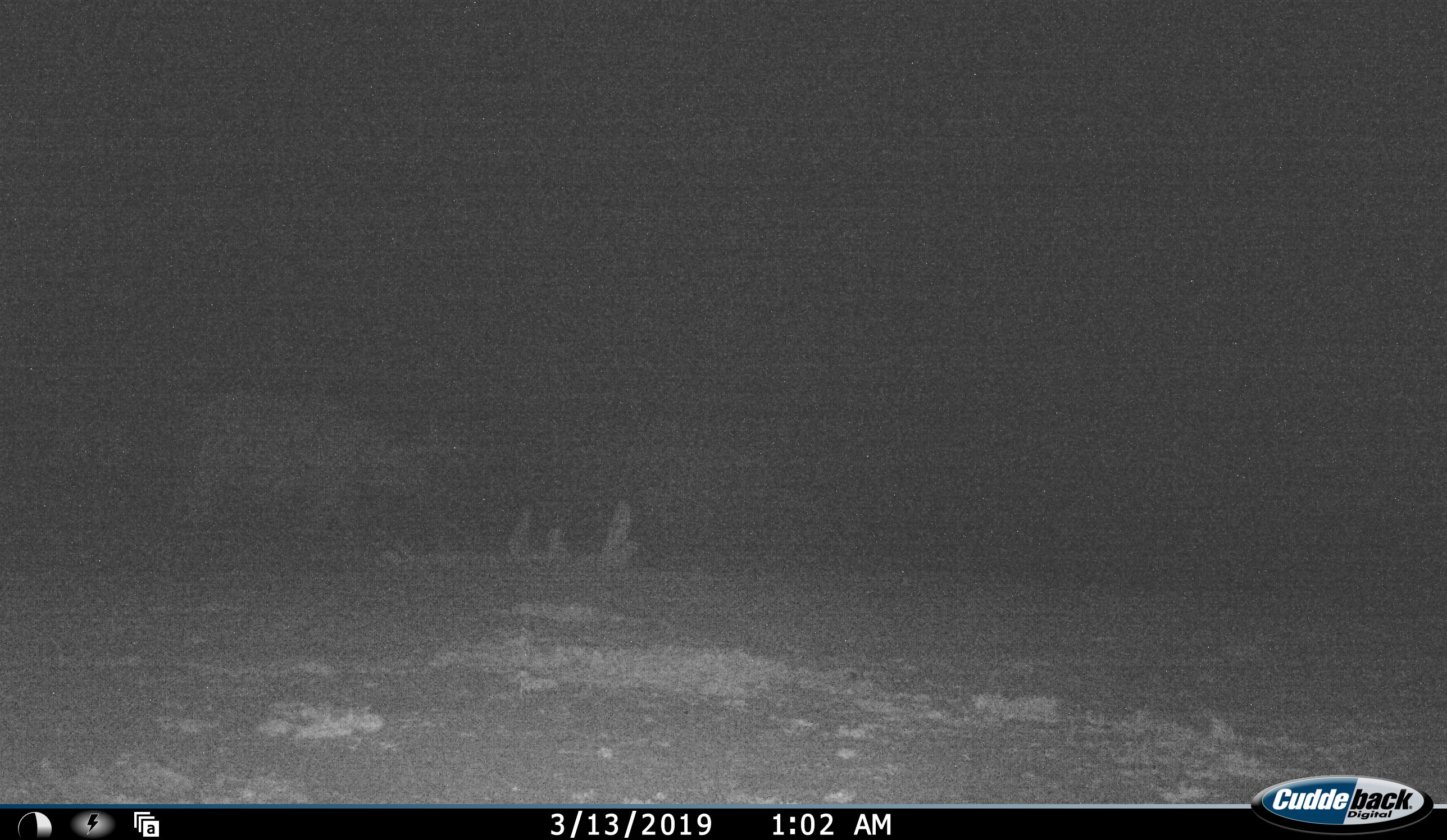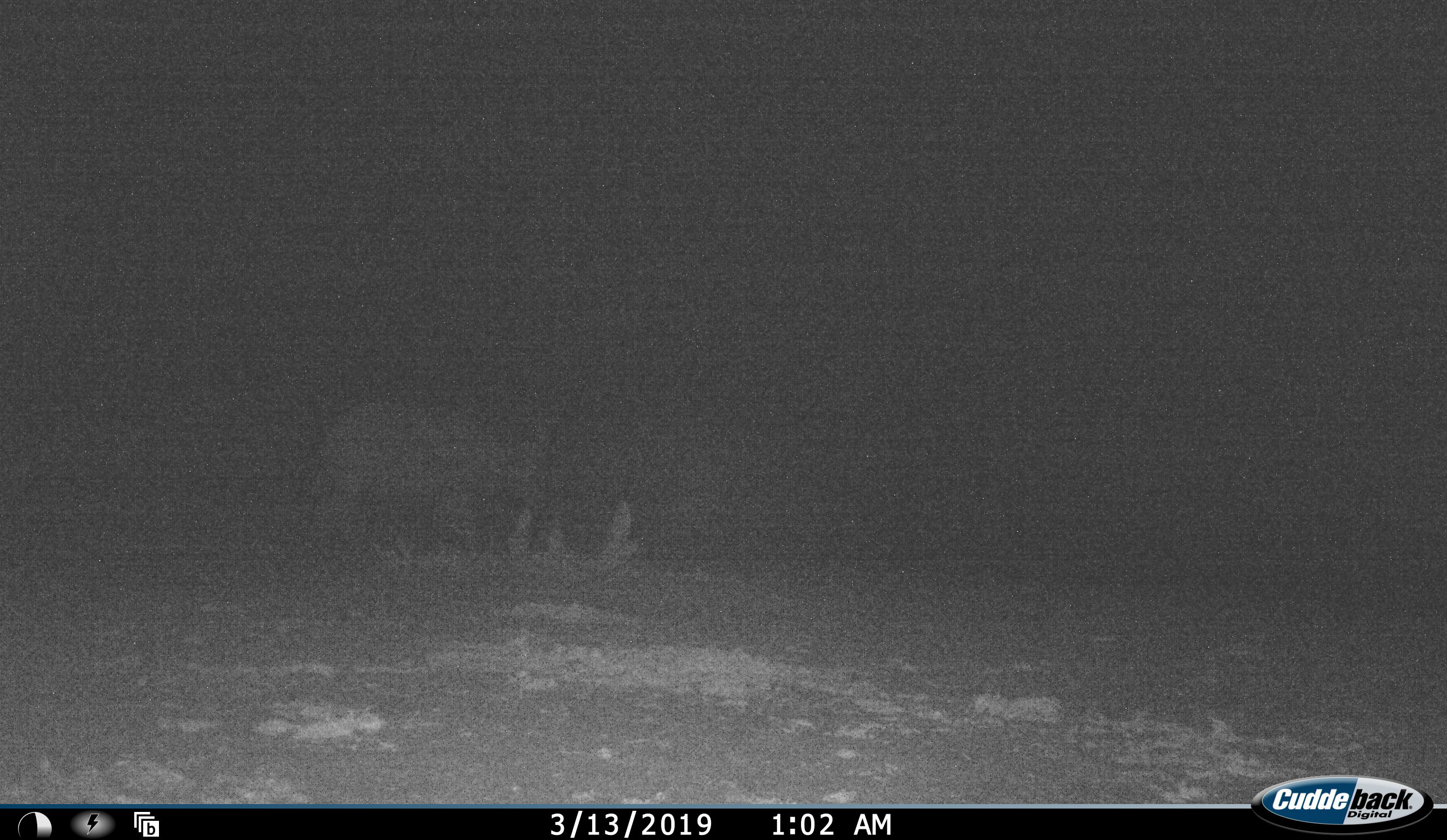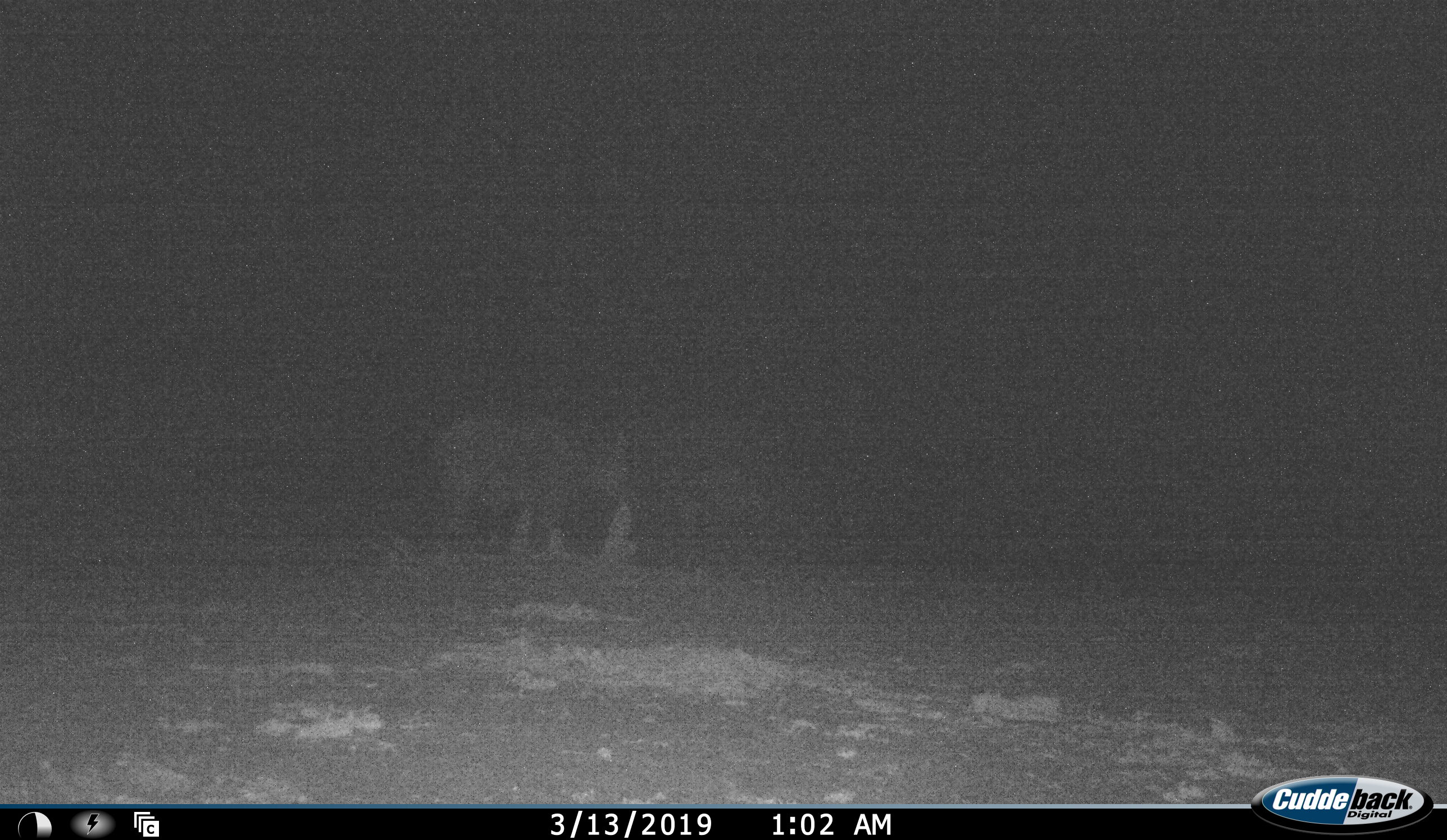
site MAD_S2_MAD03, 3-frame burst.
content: unidentified animal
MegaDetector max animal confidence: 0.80